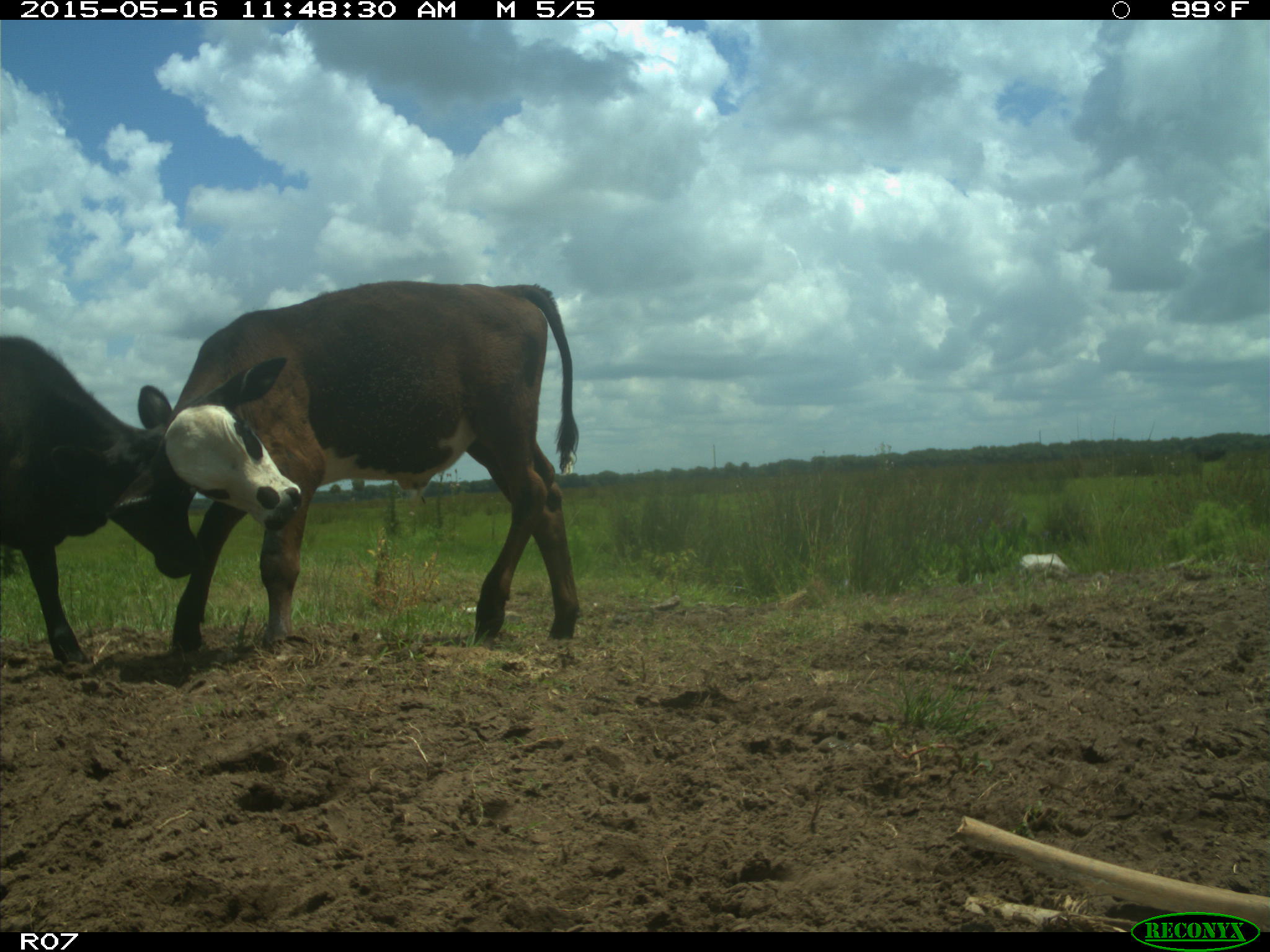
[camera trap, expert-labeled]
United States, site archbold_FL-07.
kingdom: Animalia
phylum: Chordata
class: Mammalia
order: Artiodactyla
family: Bovidae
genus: Bos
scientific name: Bos taurus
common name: domestic cow